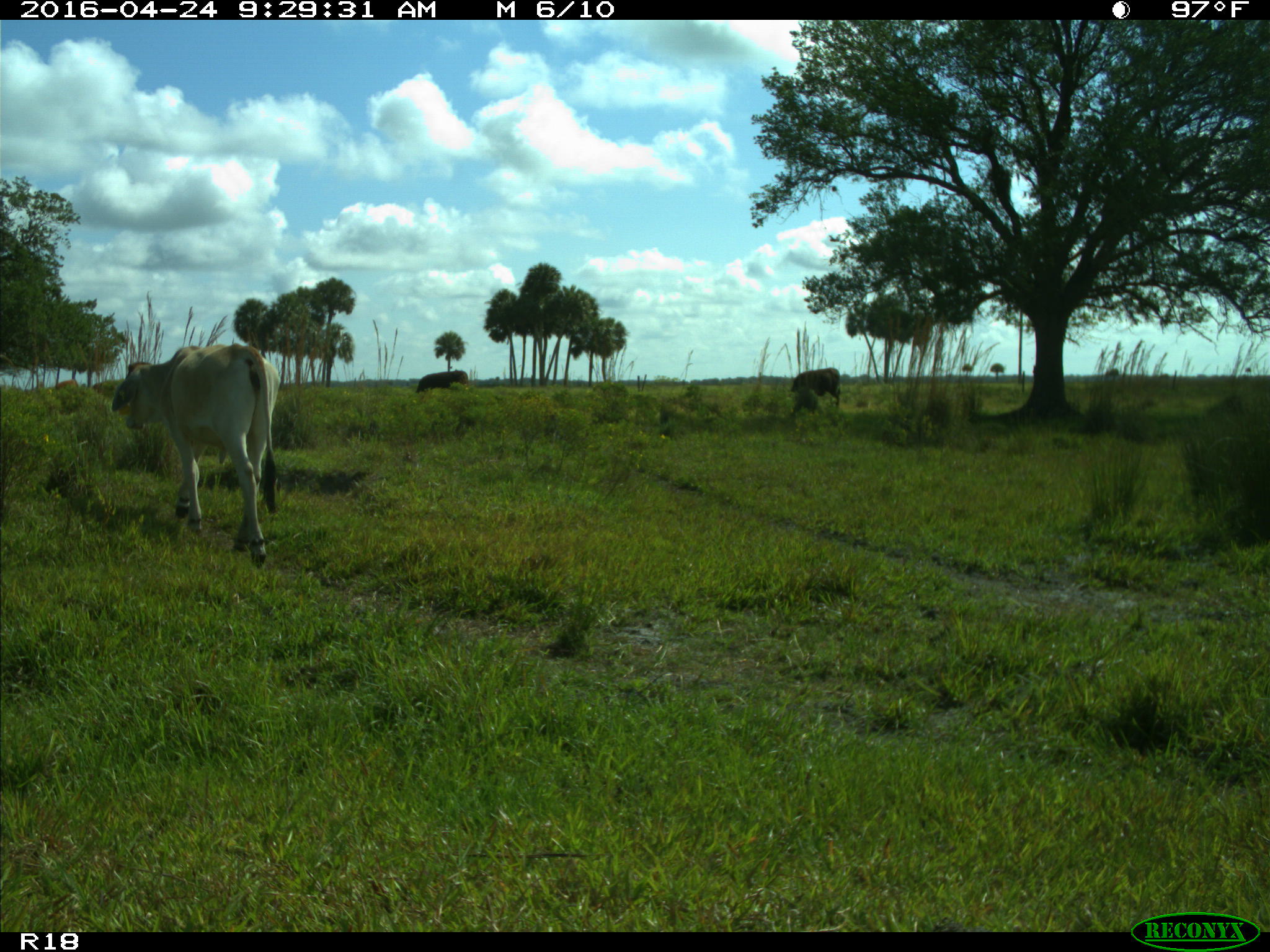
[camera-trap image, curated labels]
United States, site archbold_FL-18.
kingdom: Animalia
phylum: Chordata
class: Mammalia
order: Artiodactyla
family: Bovidae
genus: Bos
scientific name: Bos taurus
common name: domestic cow